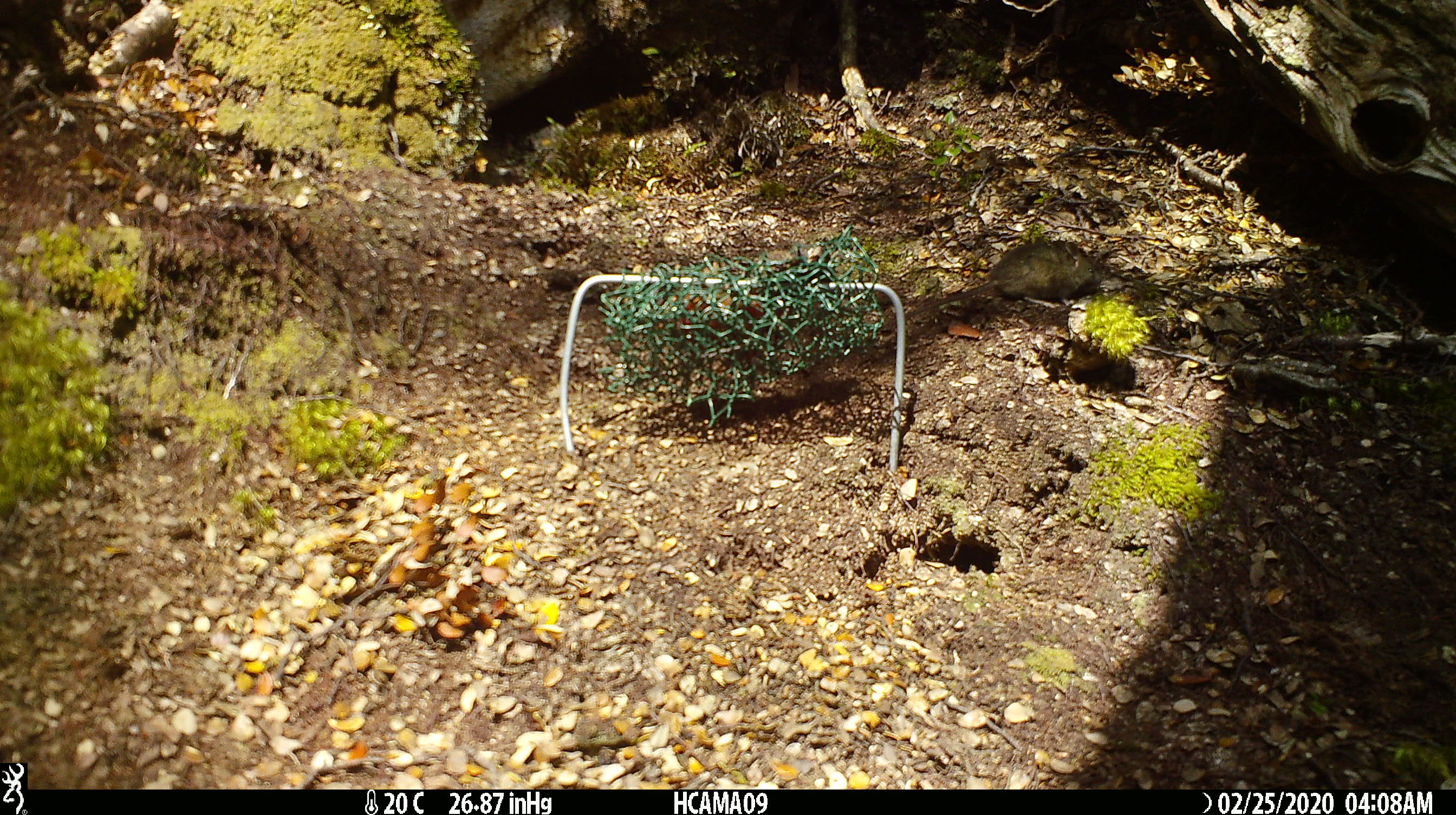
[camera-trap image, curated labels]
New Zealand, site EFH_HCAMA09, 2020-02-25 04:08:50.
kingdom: Animalia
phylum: Chordata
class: Mammalia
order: Rodentia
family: Muridae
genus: Mus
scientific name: Mus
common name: mouse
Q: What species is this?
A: Mouse (Mus).